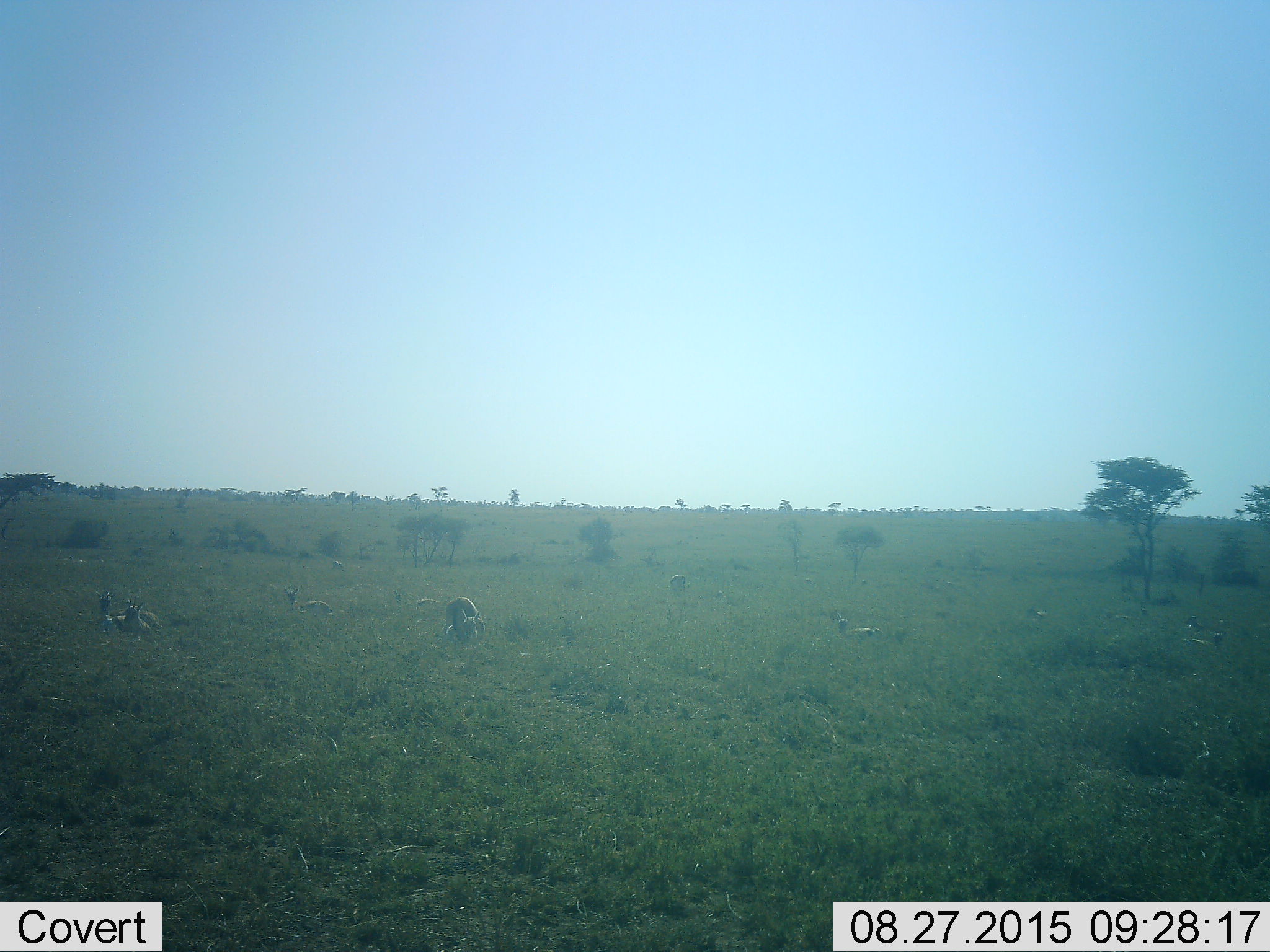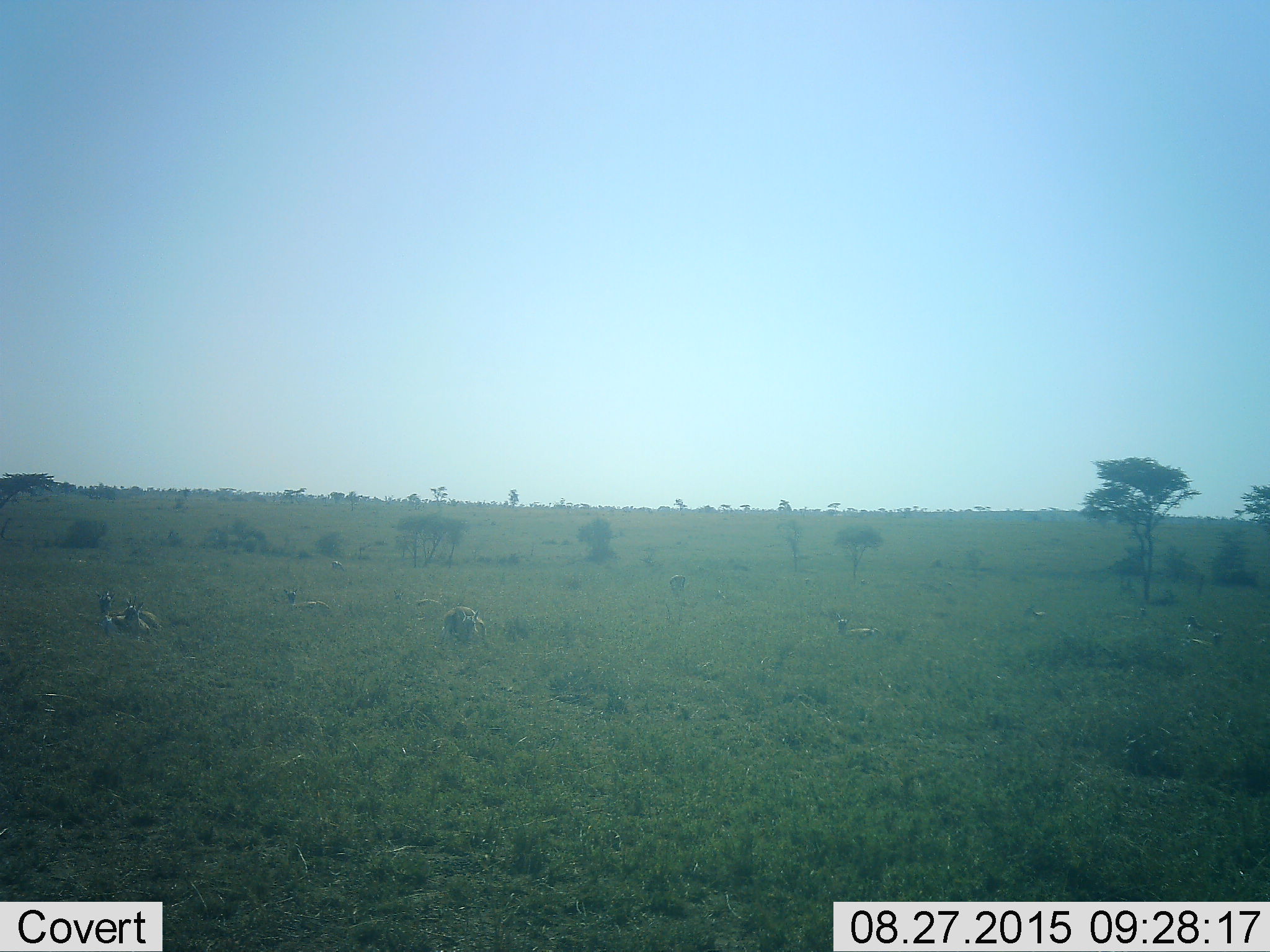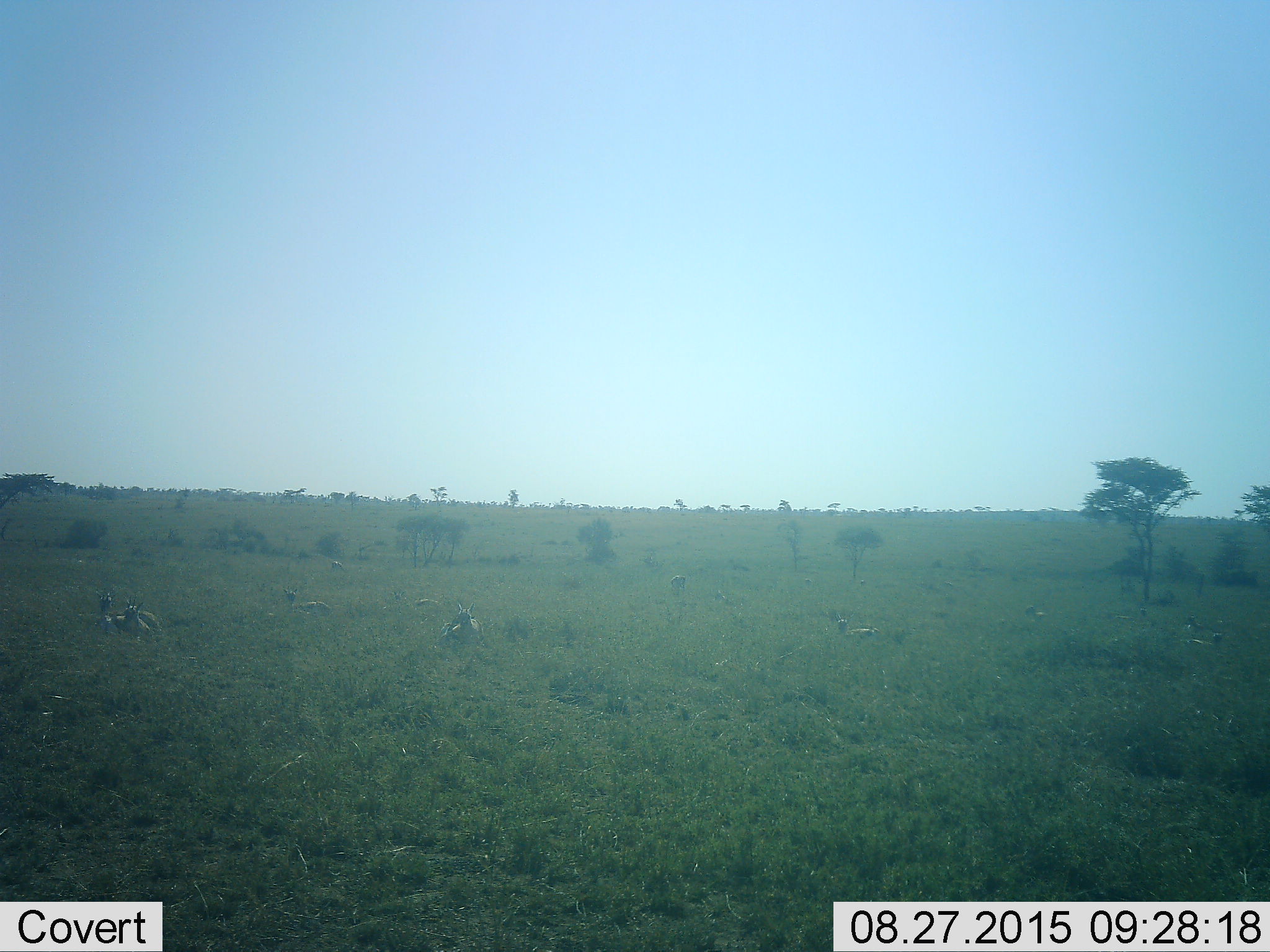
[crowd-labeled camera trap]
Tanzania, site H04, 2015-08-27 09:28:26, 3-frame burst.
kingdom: Animalia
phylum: Chordata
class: Mammalia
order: Artiodactyla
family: Bovidae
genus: Eudorcas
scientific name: Eudorcas thomsonii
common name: thomson's gazelle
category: gazellethomsons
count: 11-50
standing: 33%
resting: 100%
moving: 17%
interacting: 0%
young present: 17%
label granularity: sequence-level